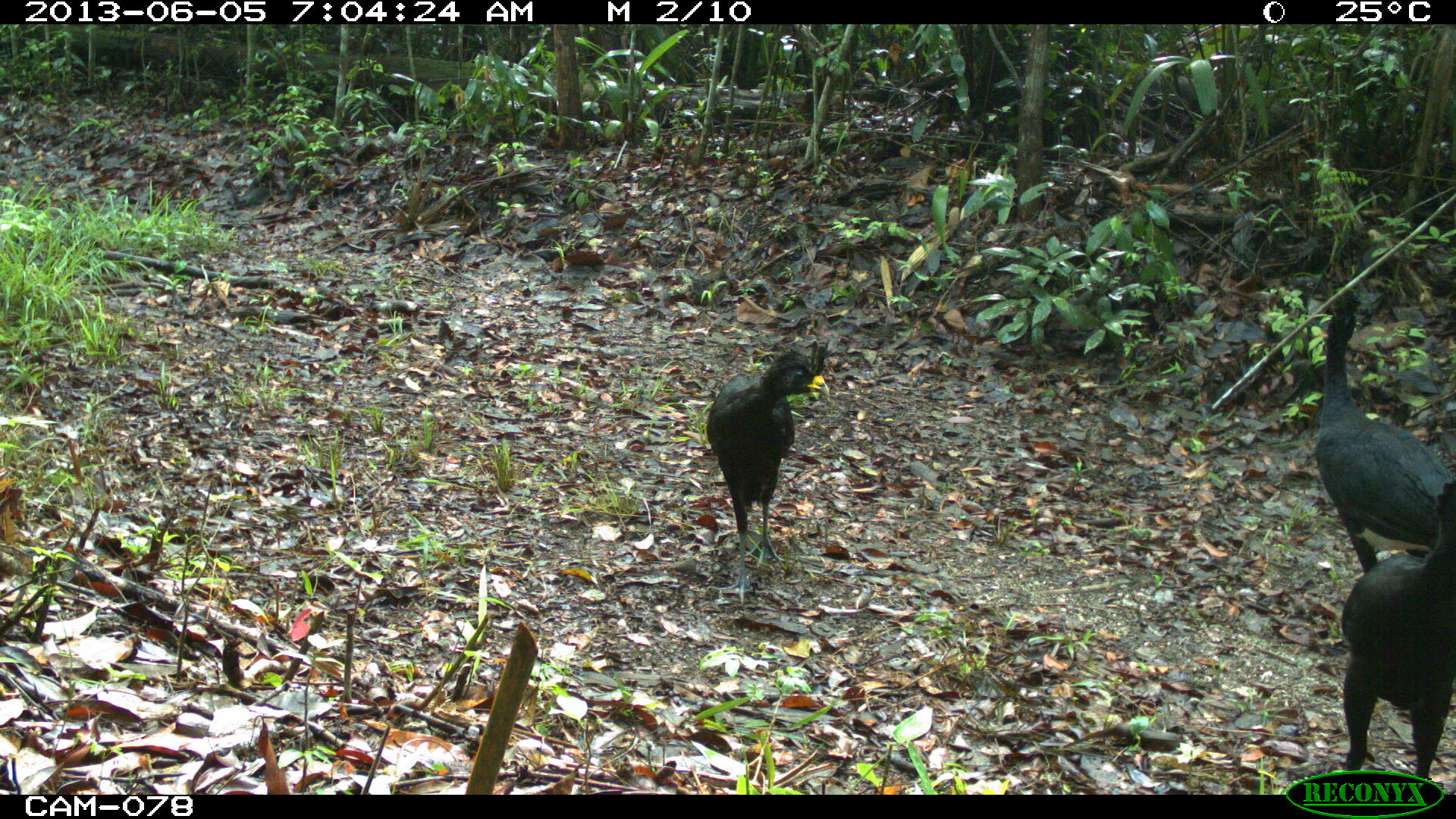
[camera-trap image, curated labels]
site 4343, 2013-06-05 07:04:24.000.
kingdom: Animalia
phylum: Chordata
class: Aves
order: Galliformes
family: Cracidae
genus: Crax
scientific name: Crax rubra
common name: great curassow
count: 3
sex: male